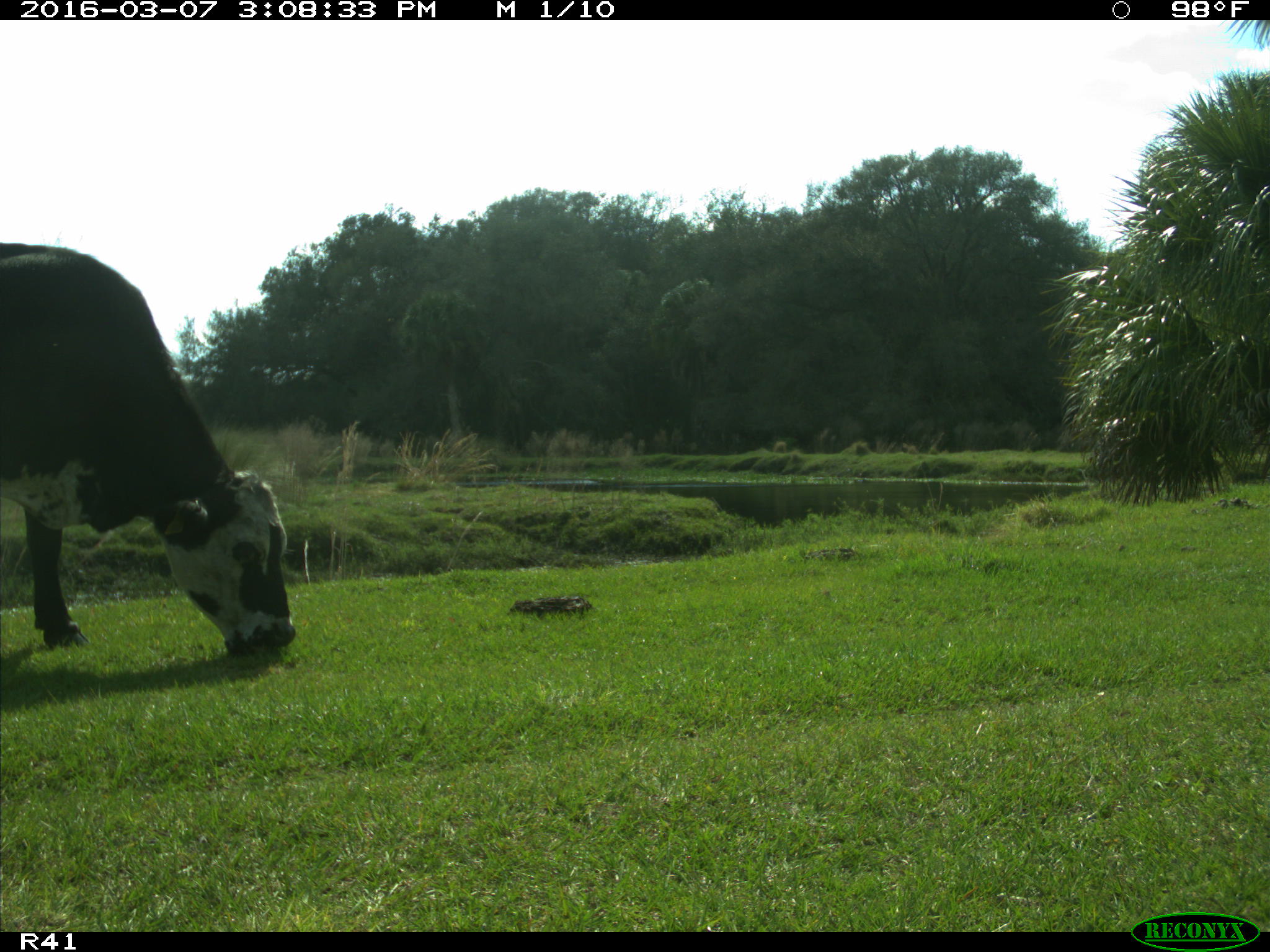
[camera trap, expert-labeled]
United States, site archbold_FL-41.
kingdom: Animalia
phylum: Chordata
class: Mammalia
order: Artiodactyla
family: Bovidae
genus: Bos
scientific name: Bos taurus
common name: domestic cow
Bos taurus (domestic cow).